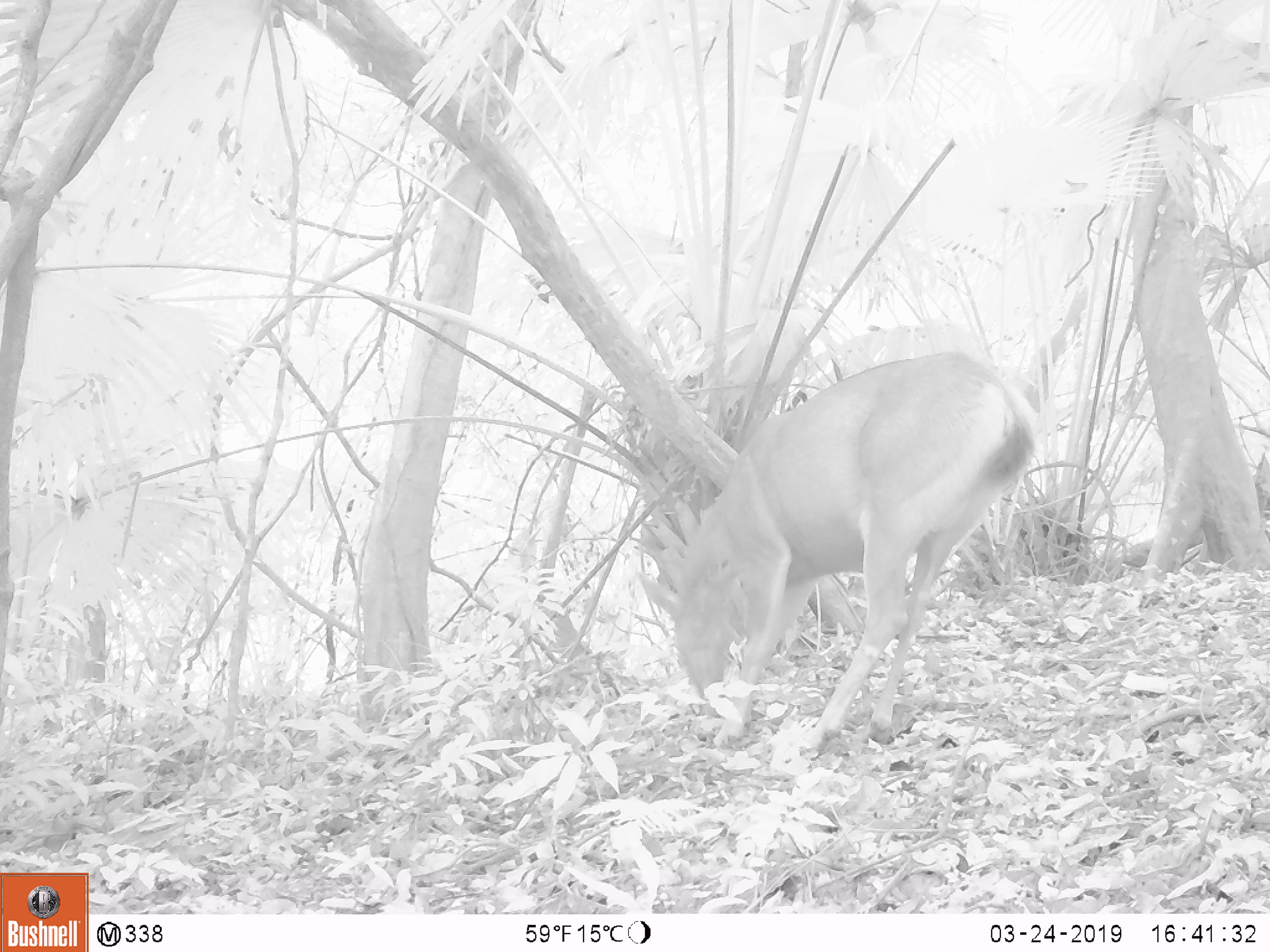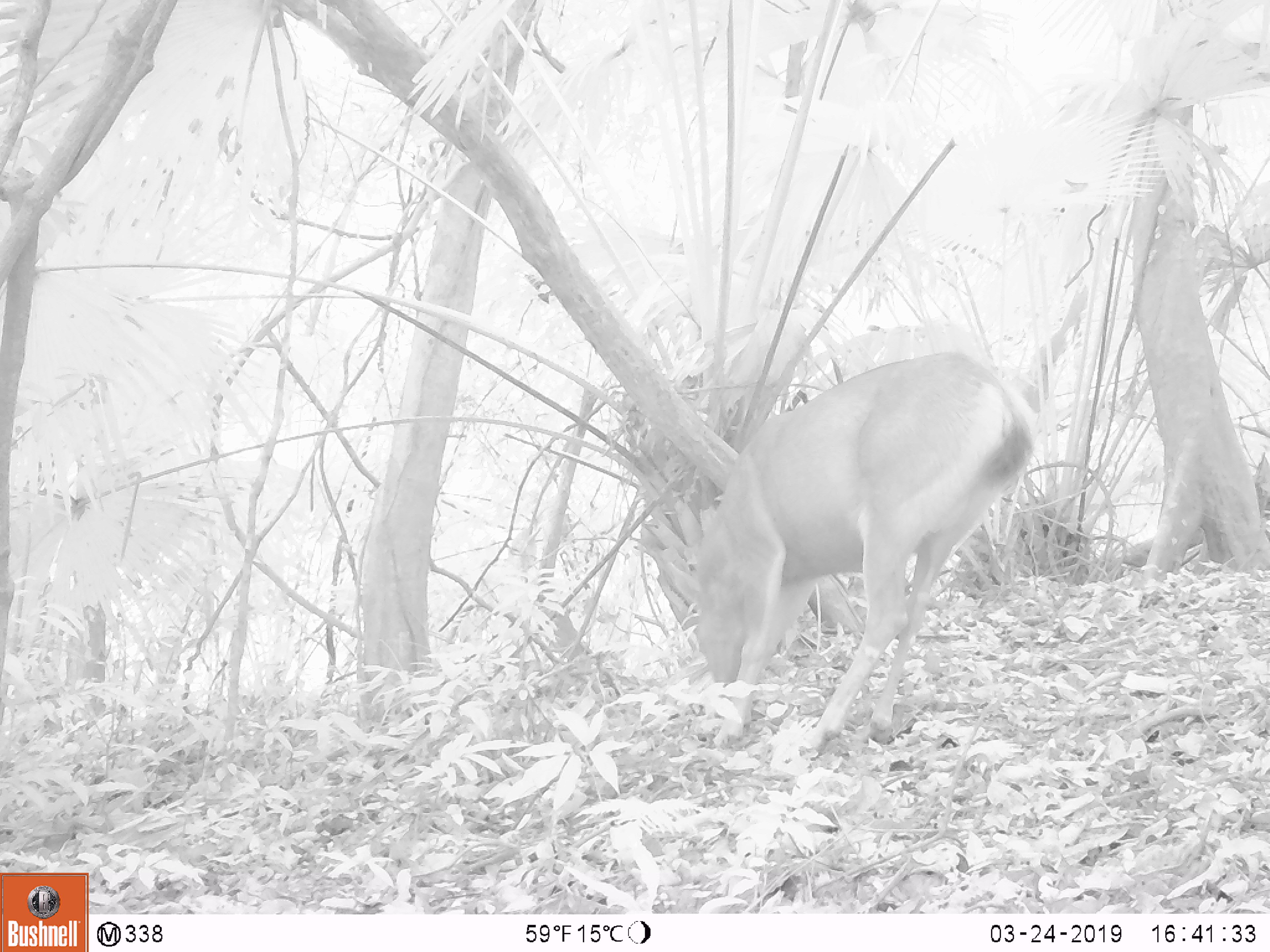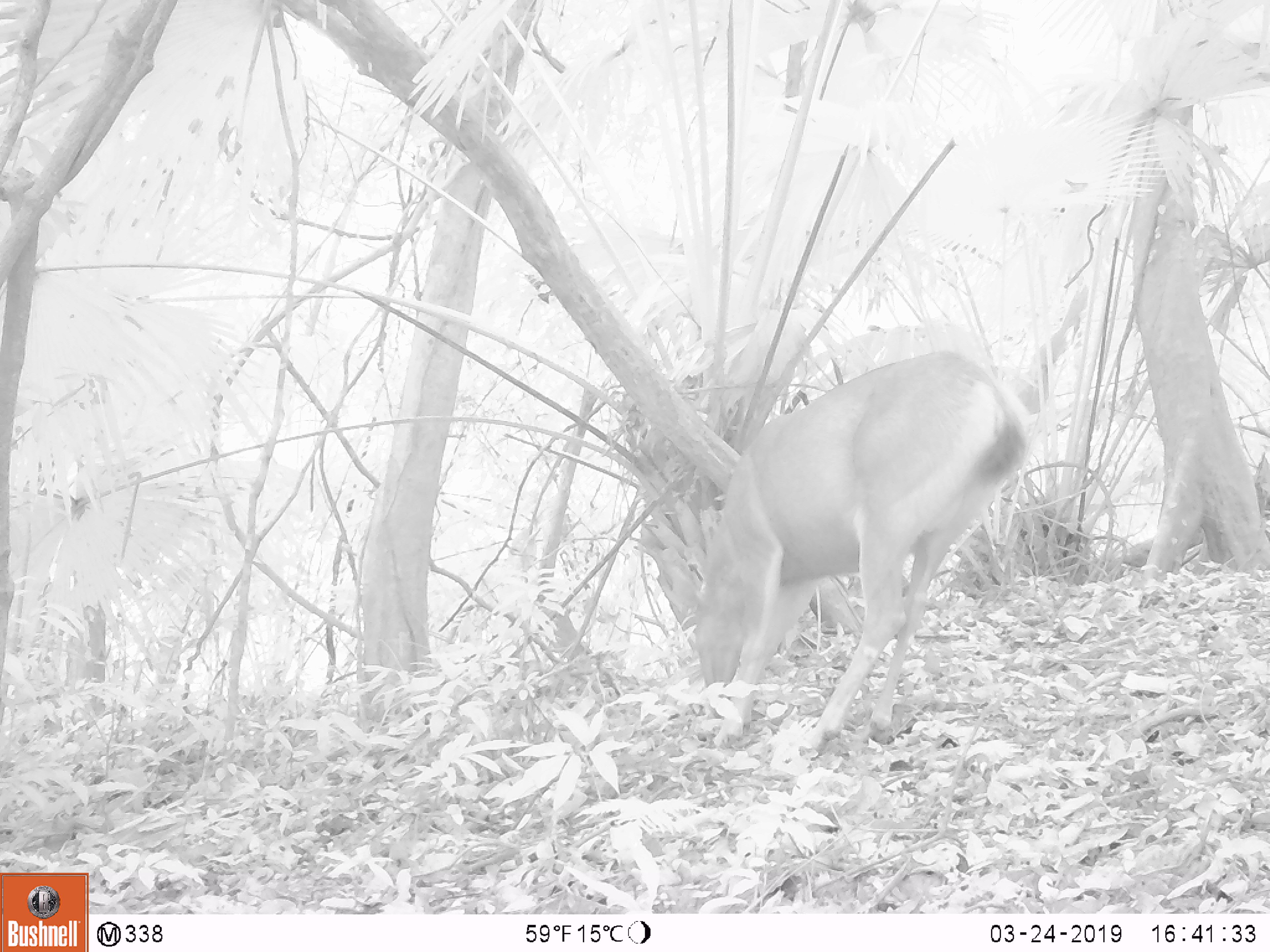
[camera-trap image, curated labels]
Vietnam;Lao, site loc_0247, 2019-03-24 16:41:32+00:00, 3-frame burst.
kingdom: Animalia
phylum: Chordata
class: Mammalia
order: Artiodactyla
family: Cervidae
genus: Rusa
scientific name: Rusa unicolor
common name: sambar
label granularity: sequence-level